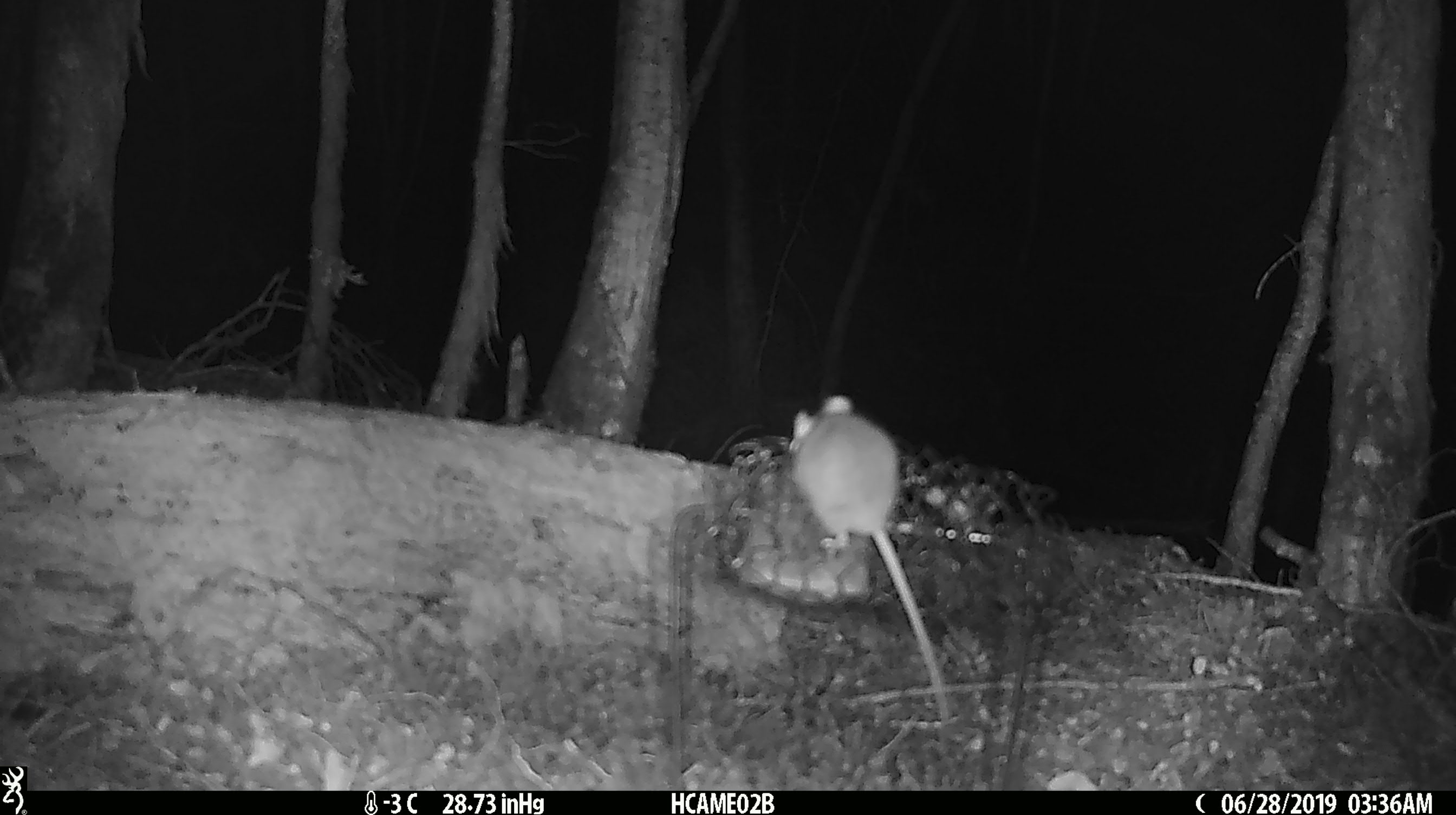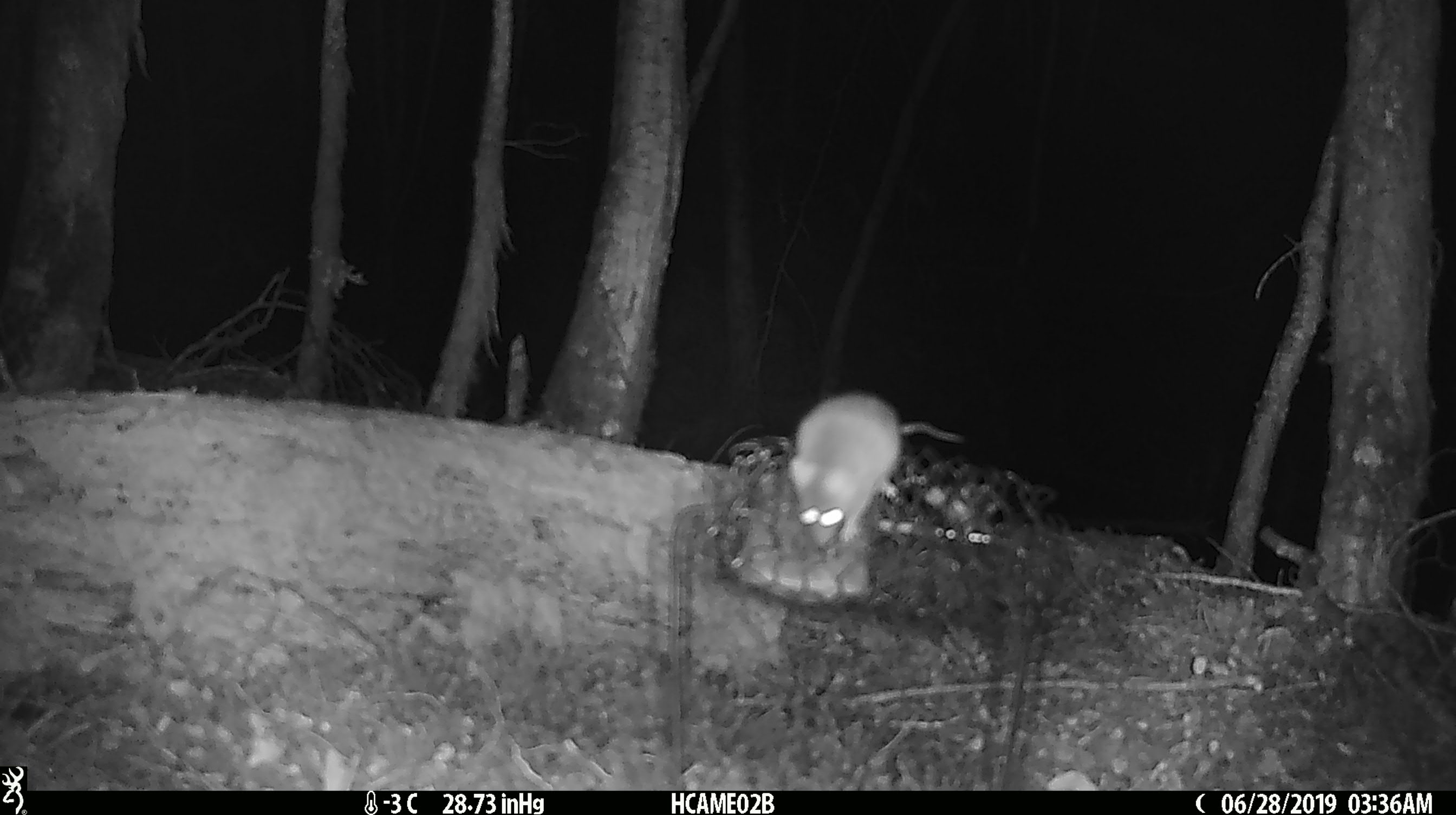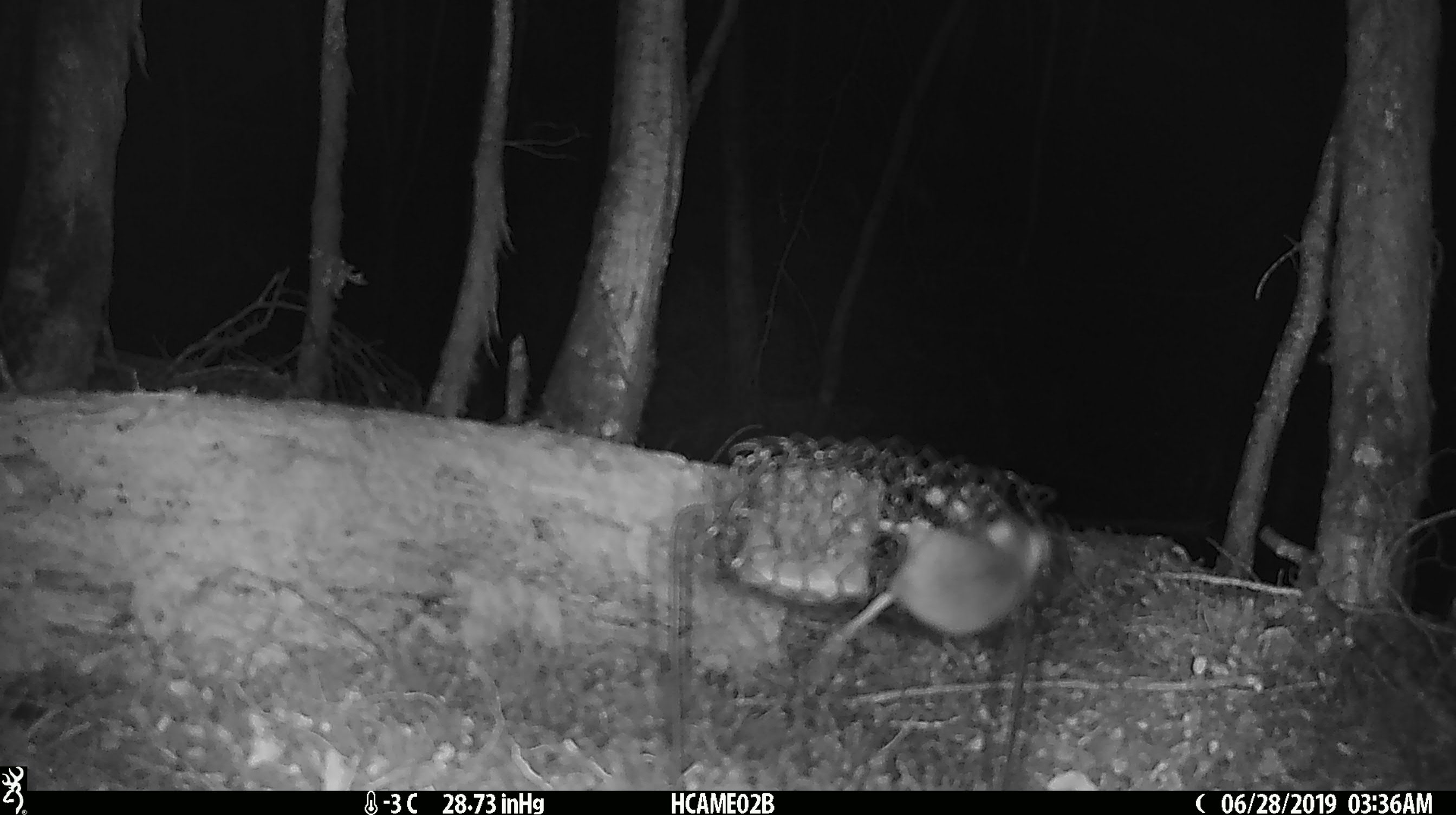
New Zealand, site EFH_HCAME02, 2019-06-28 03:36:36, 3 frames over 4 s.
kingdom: Animalia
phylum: Chordata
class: Mammalia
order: Rodentia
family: Muridae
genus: Mus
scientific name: Mus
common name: mouse